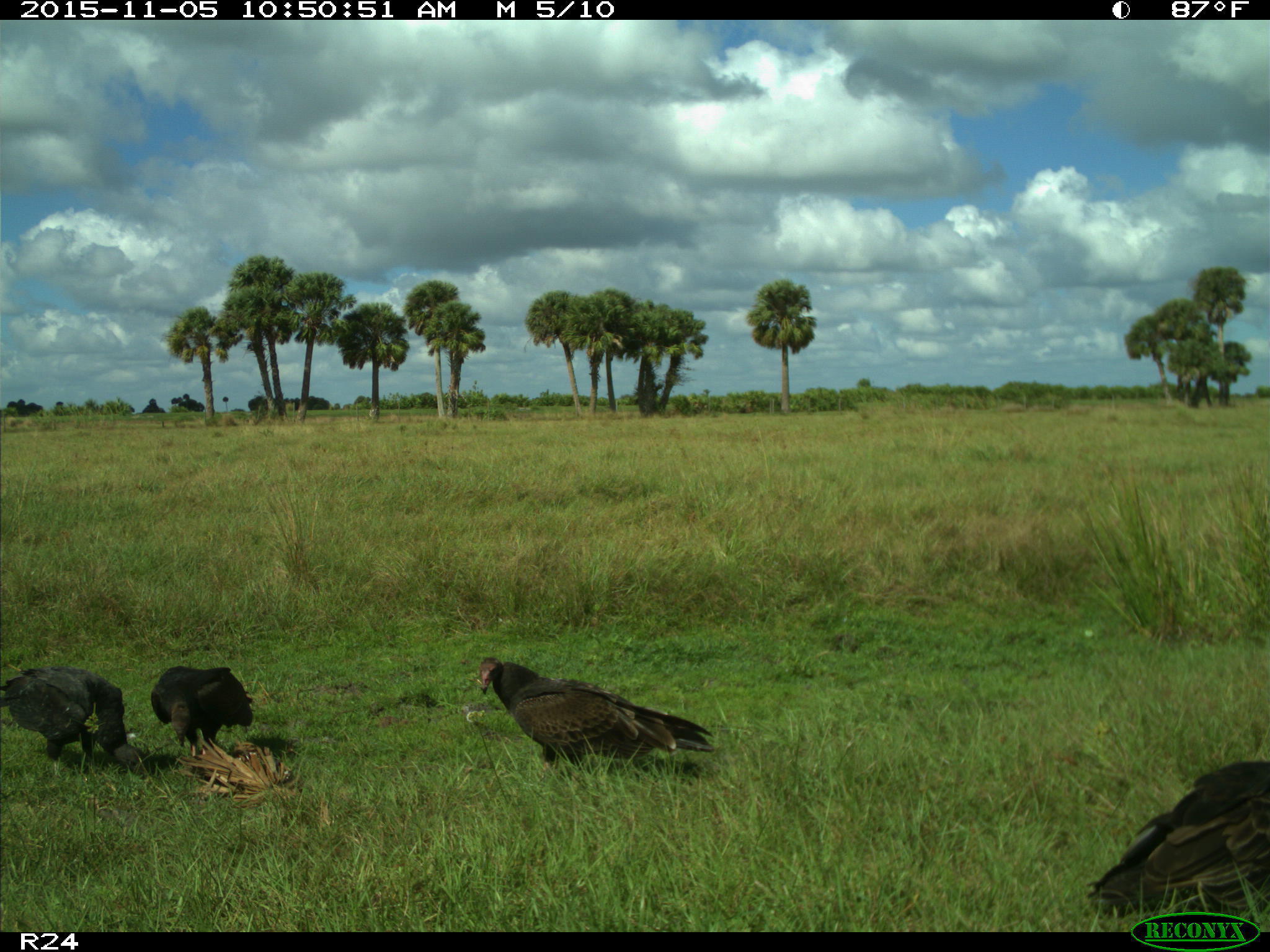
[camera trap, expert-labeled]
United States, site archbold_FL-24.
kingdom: Animalia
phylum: Chordata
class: Aves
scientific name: Aves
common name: birds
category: unidentified bird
Unidentified bird (birds) (Aves).